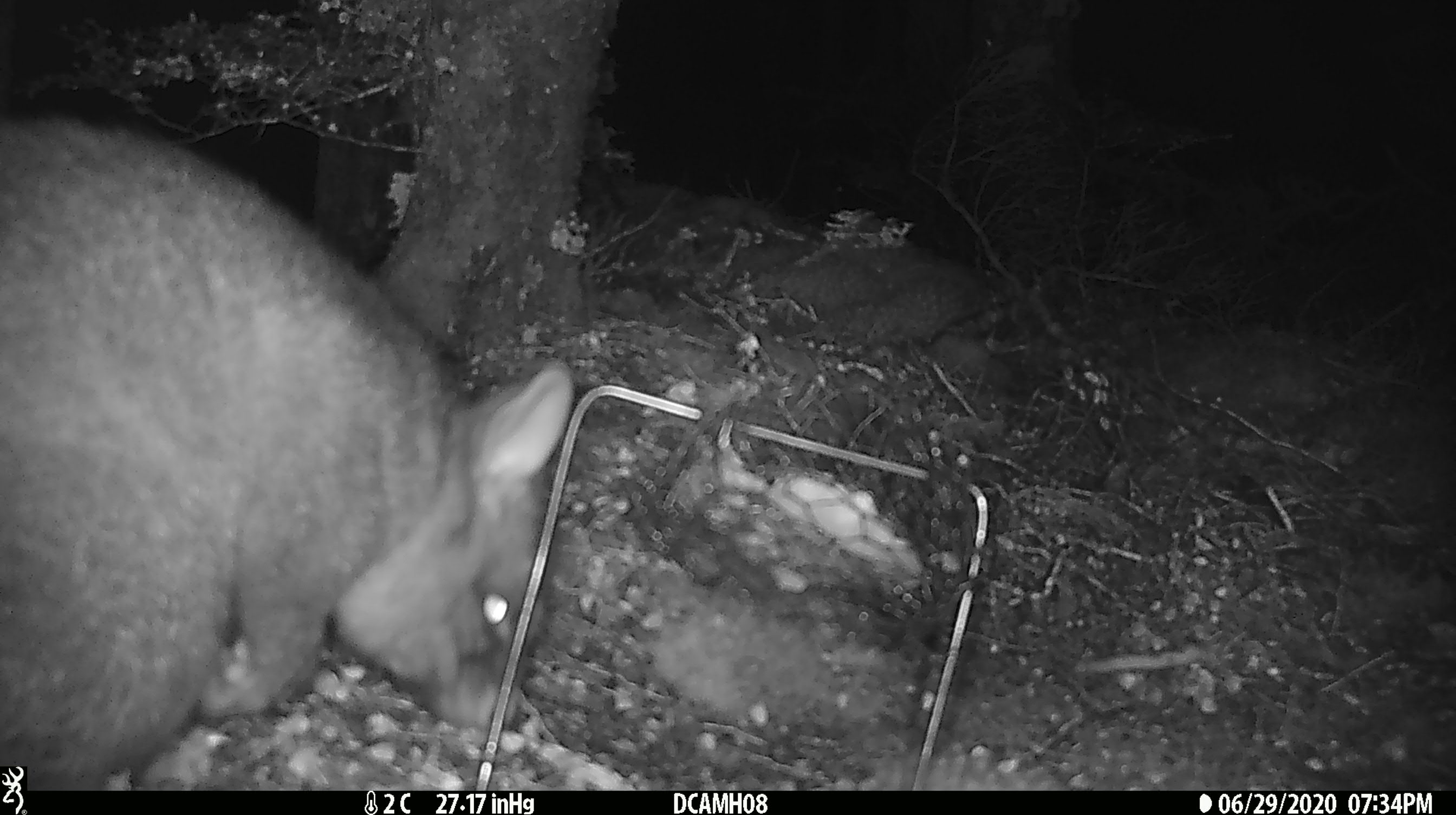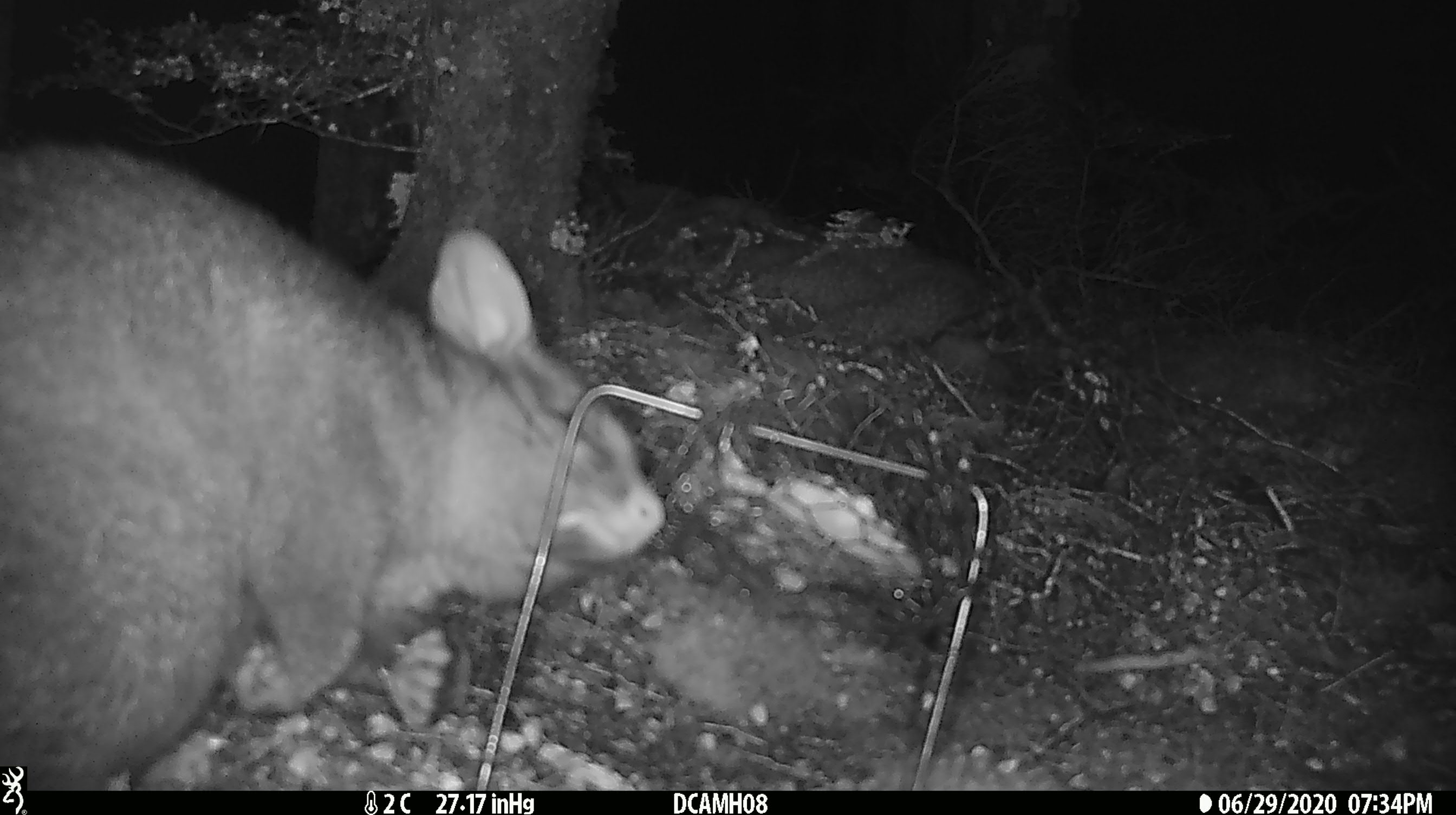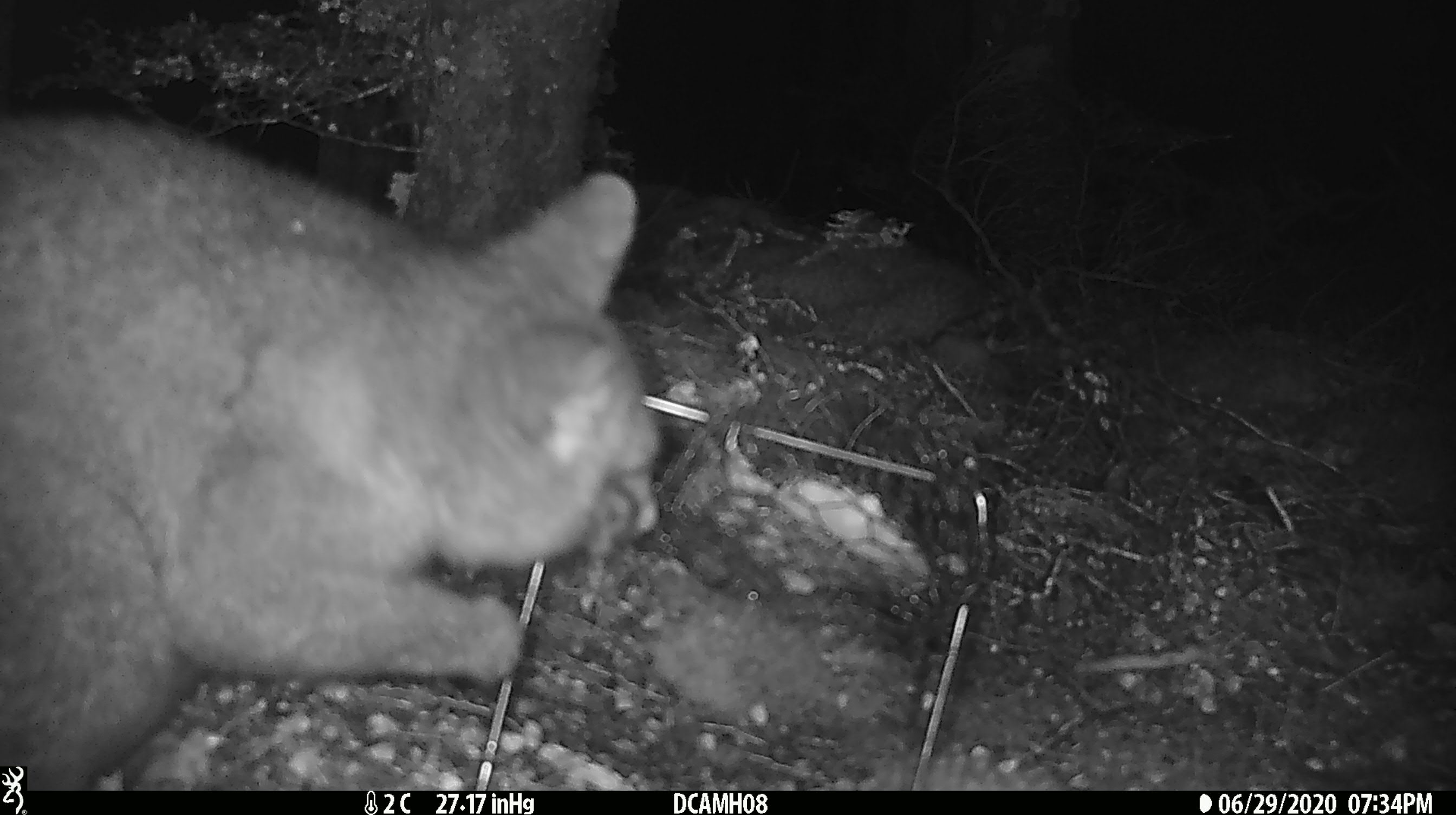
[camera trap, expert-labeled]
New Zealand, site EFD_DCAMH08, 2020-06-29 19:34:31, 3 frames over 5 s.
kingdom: Animalia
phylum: Chordata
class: Mammalia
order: Diprotodontia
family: Phalangeridae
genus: Trichosurus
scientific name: Trichosurus vulpecula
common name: common brushtail possum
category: possum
Possum (common brushtail possum) (Trichosurus vulpecula).